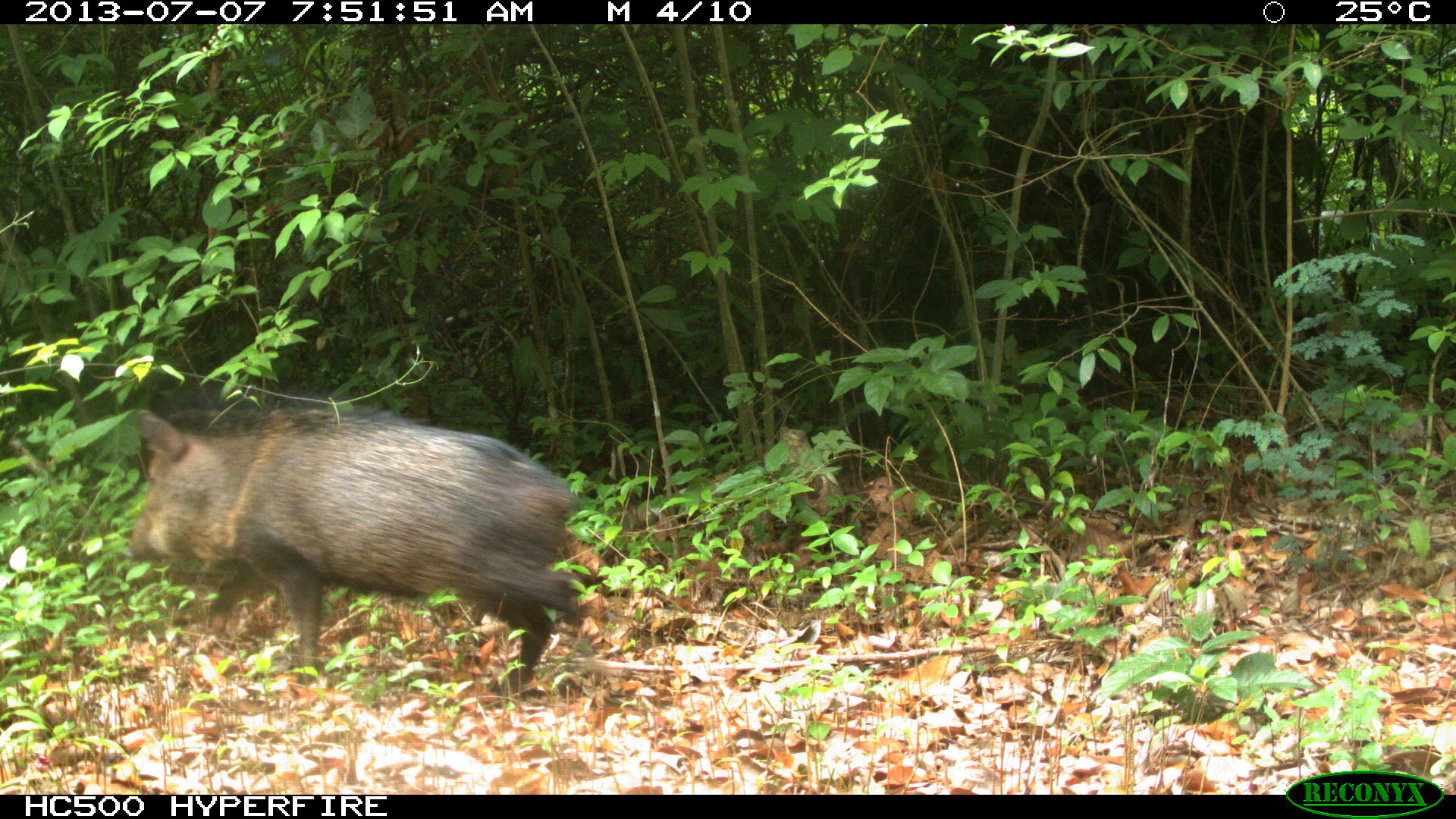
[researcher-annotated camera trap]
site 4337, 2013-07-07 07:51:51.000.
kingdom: Animalia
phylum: Chordata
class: Mammalia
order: Artiodactyla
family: Tayassuidae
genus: Pecari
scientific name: Pecari tajacu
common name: collared peccary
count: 1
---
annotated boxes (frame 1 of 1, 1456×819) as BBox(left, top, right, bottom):
pecari tajacu: BBox(122, 404, 585, 695)